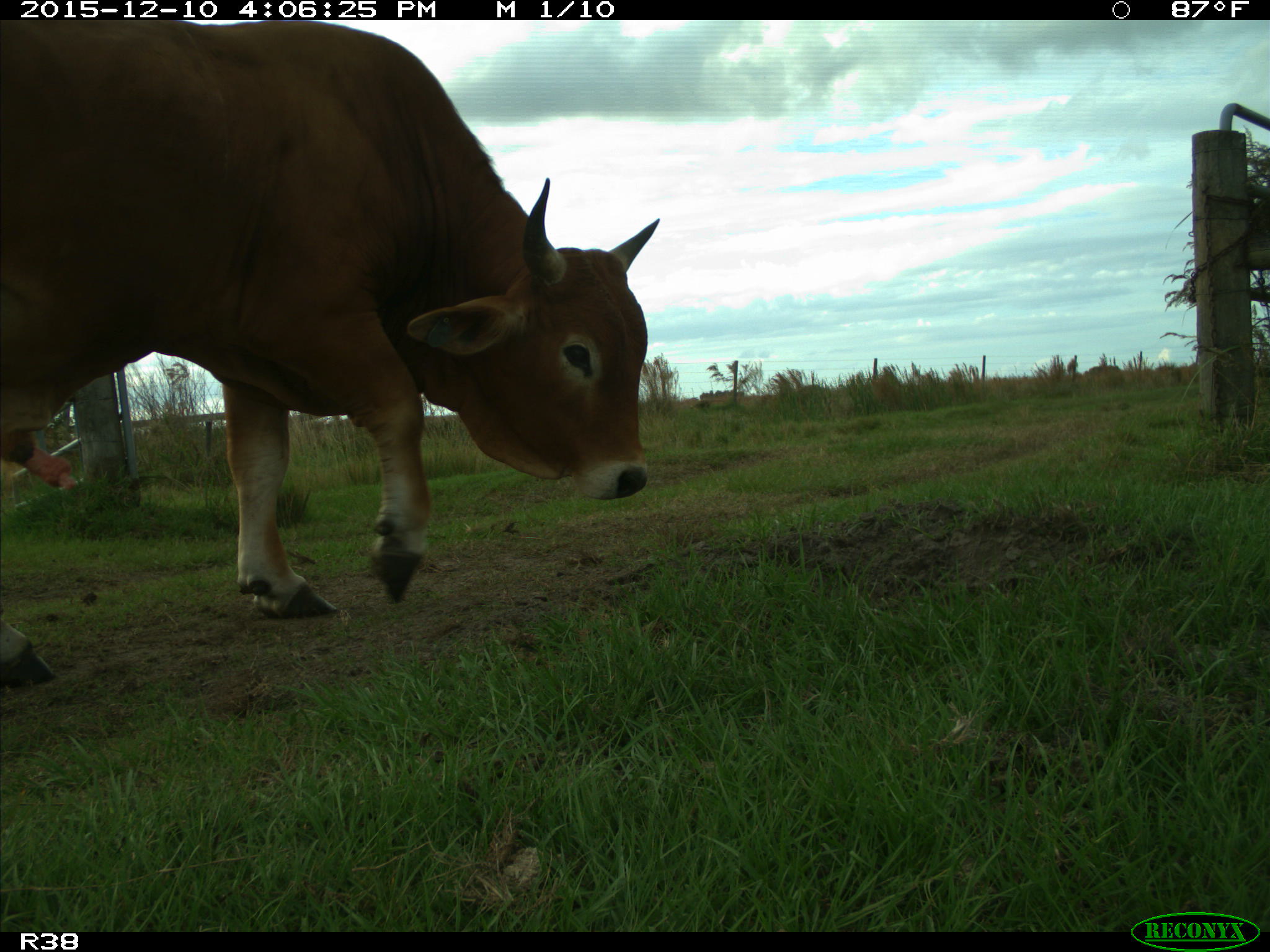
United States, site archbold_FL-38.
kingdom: Animalia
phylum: Chordata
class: Mammalia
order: Artiodactyla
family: Bovidae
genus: Bos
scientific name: Bos taurus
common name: domestic cow